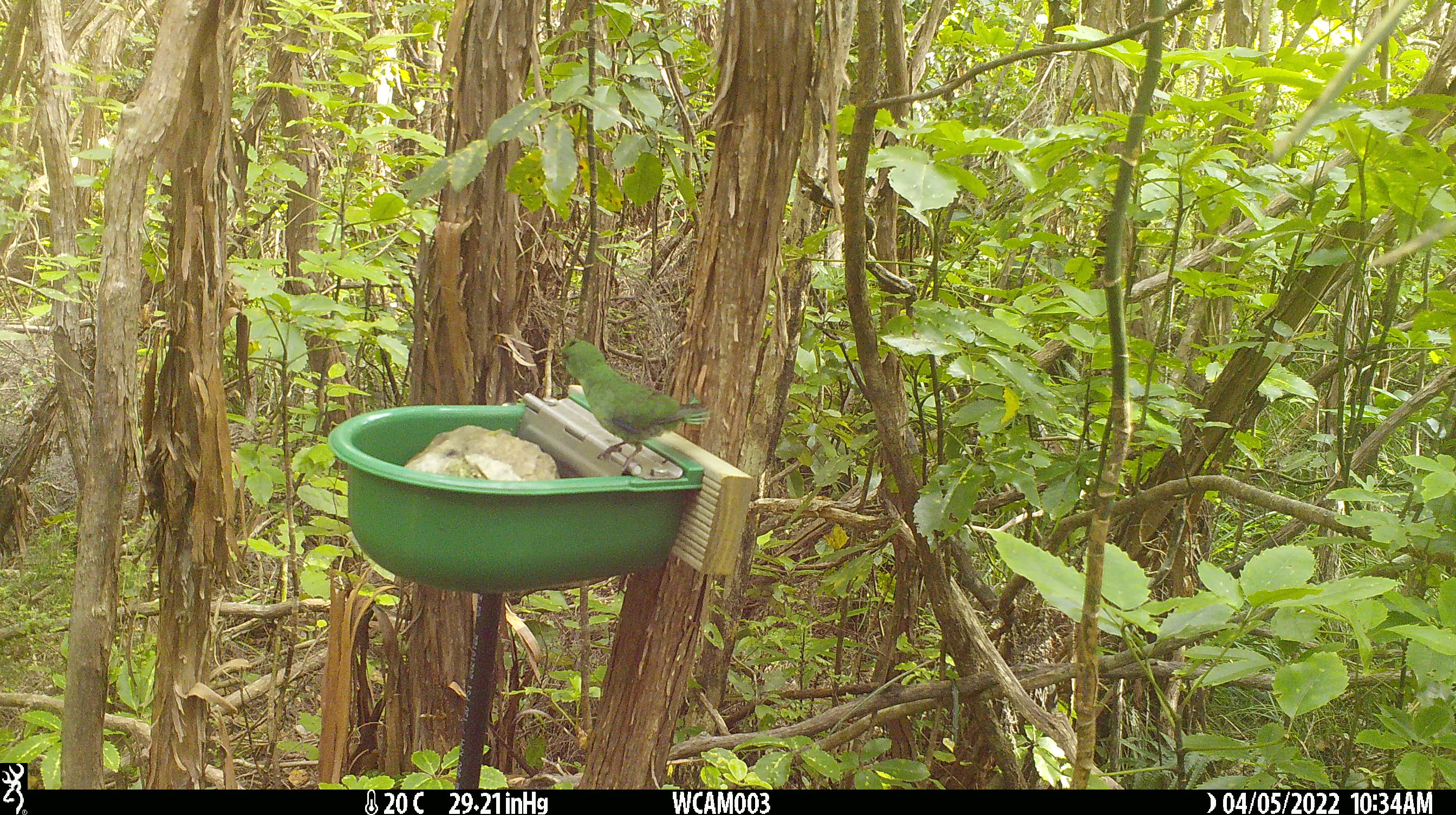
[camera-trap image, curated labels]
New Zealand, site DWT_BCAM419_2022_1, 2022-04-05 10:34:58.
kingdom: Animalia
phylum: Chordata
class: Aves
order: Psittaciformes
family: Psittaculidae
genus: Cyanoramphus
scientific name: Cyanoramphus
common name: parakeet